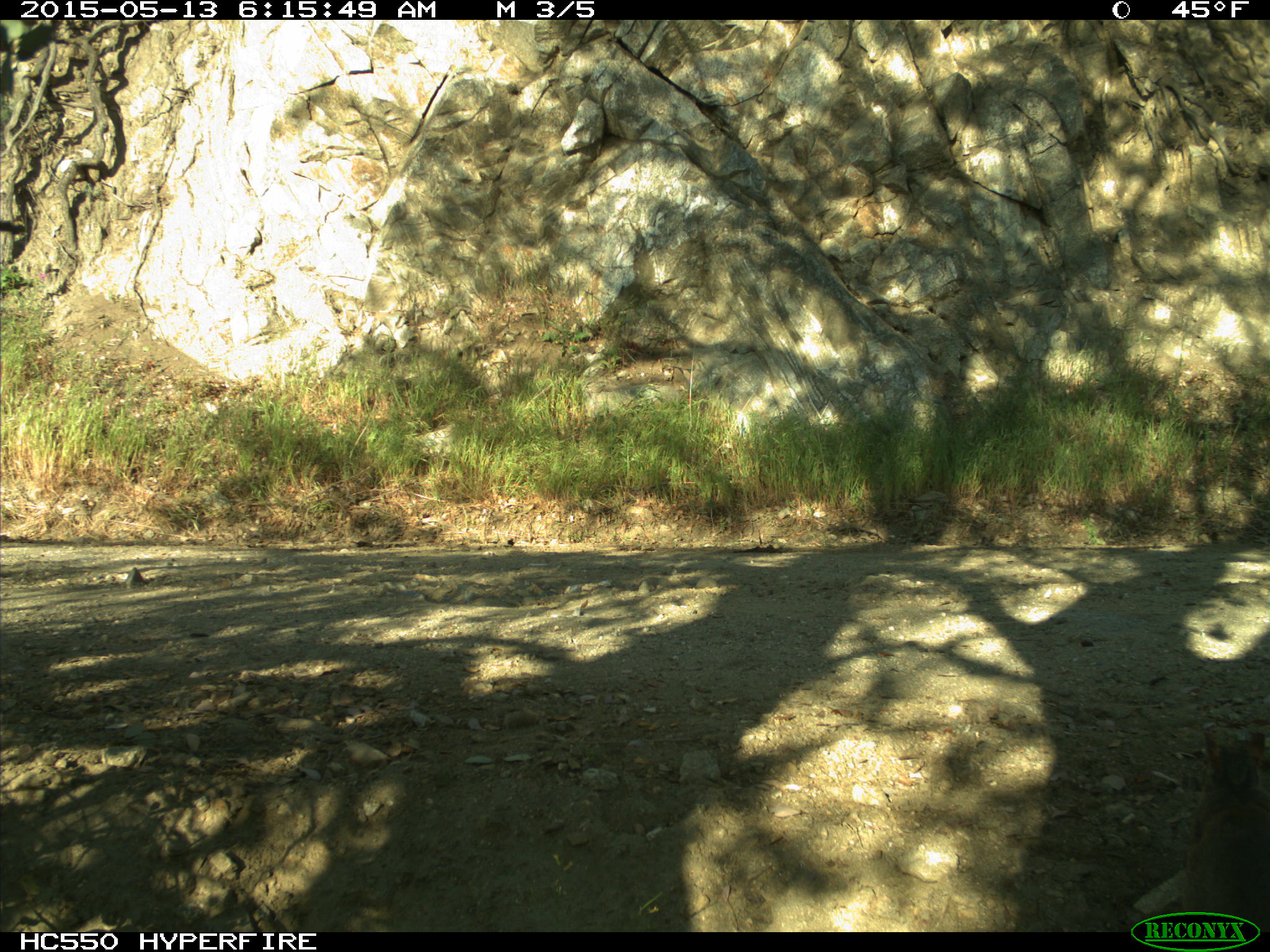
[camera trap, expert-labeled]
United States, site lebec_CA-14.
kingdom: Animalia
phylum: Chordata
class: Mammalia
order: Rodentia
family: Sciuridae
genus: Sciurus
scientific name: Sciurus carolinensis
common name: eastern gray squirrel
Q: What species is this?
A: Sciurus carolinensis (eastern gray squirrel).